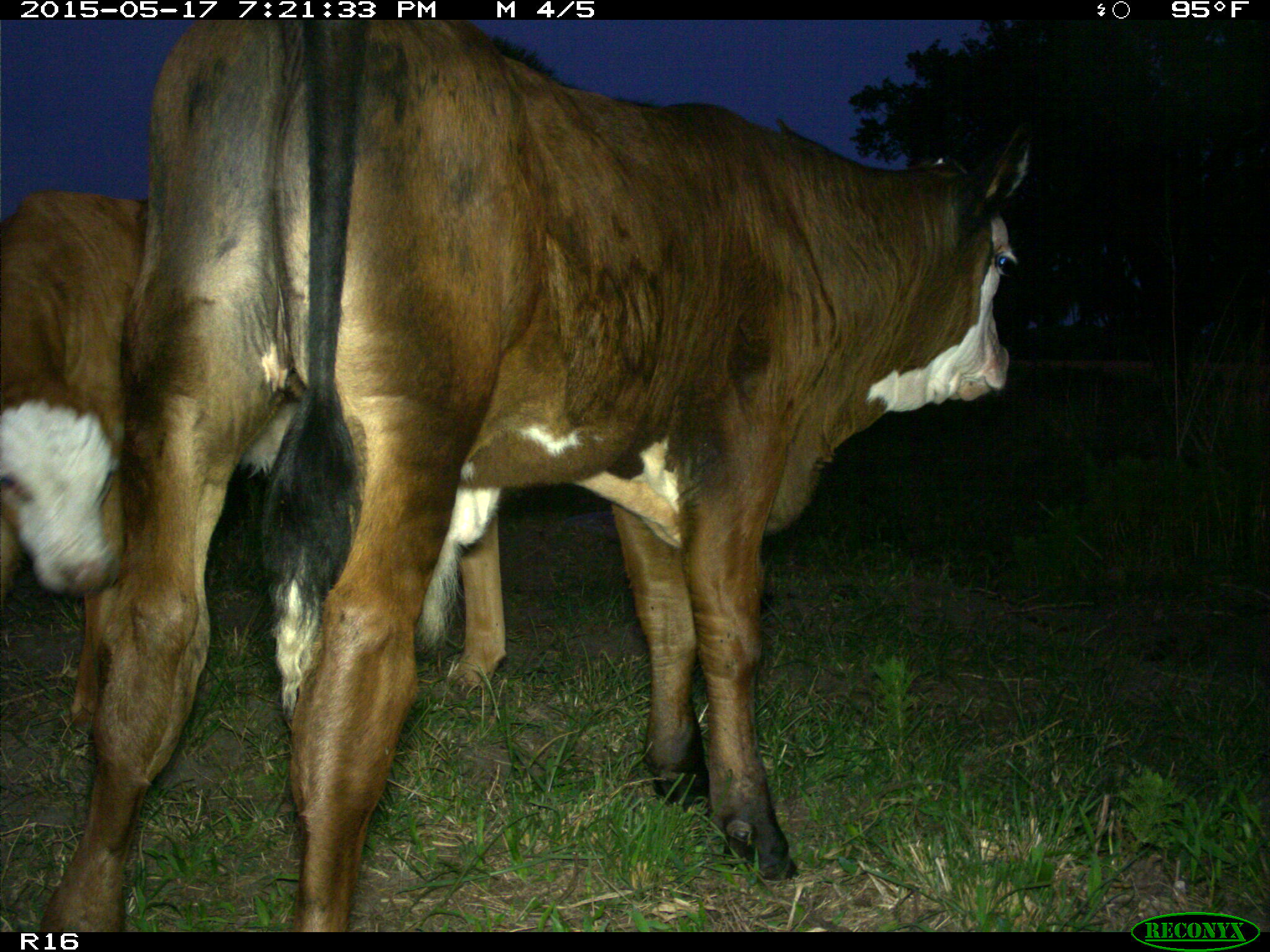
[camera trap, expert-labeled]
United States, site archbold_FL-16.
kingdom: Animalia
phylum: Chordata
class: Mammalia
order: Artiodactyla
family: Bovidae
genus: Bos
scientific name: Bos taurus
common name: domestic cow